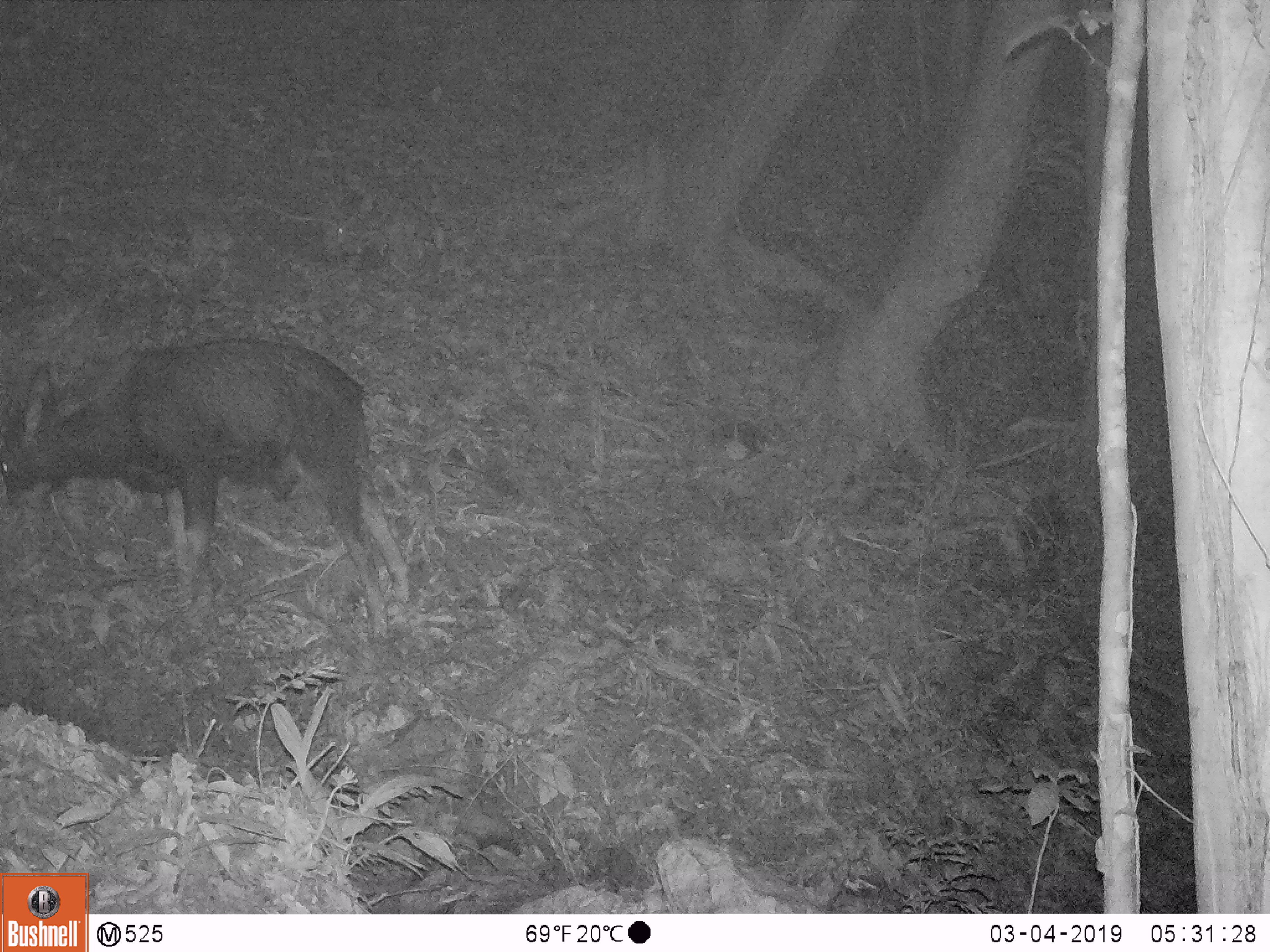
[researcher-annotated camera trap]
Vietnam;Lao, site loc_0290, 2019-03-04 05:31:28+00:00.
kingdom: Animalia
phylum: Chordata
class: Mammalia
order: Artiodactyla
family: Bovidae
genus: Capricornis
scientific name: Capricornis sumatraensis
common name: chinese serow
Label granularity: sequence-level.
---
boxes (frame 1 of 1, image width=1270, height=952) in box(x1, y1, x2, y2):
chinese serow: box(0, 336, 412, 635)